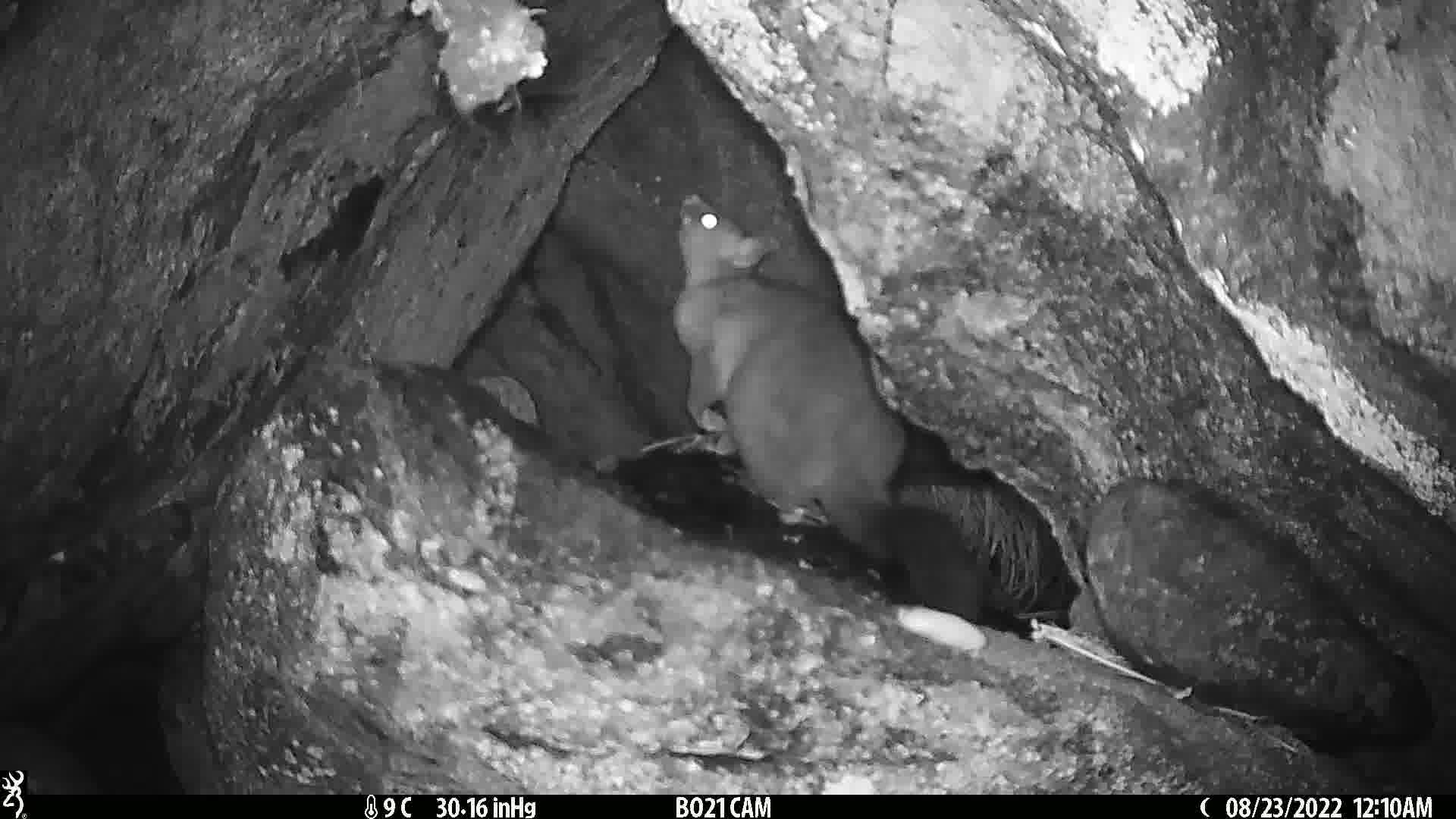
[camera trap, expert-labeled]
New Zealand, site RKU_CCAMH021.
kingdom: Animalia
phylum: Chordata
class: Mammalia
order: Diprotodontia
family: Phalangeridae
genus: Trichosurus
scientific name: Trichosurus vulpecula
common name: common brushtail possum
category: possum